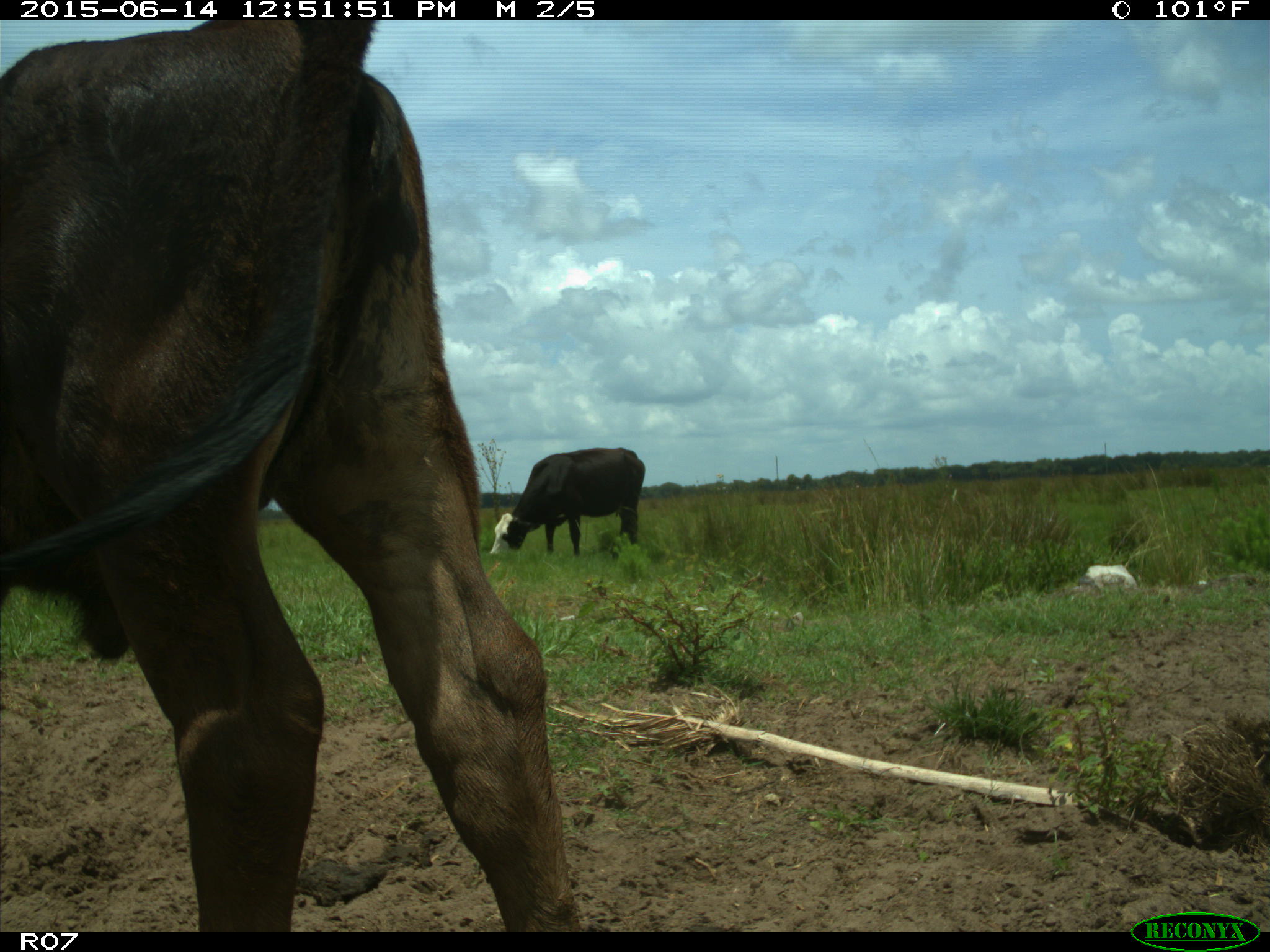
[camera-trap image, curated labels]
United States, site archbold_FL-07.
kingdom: Animalia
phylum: Chordata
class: Mammalia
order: Artiodactyla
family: Bovidae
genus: Bos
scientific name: Bos taurus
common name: domestic cow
Bos taurus (domestic cow).